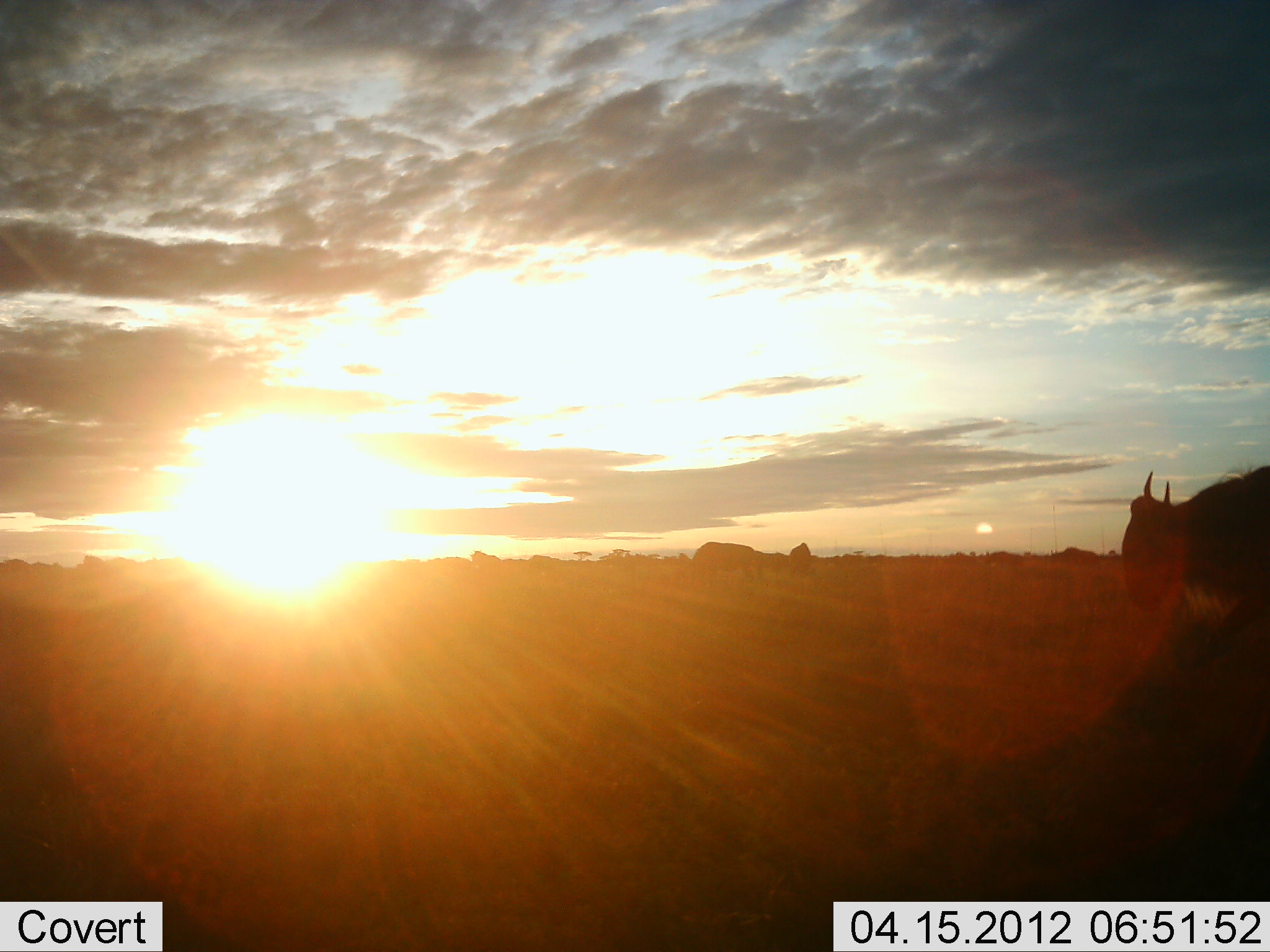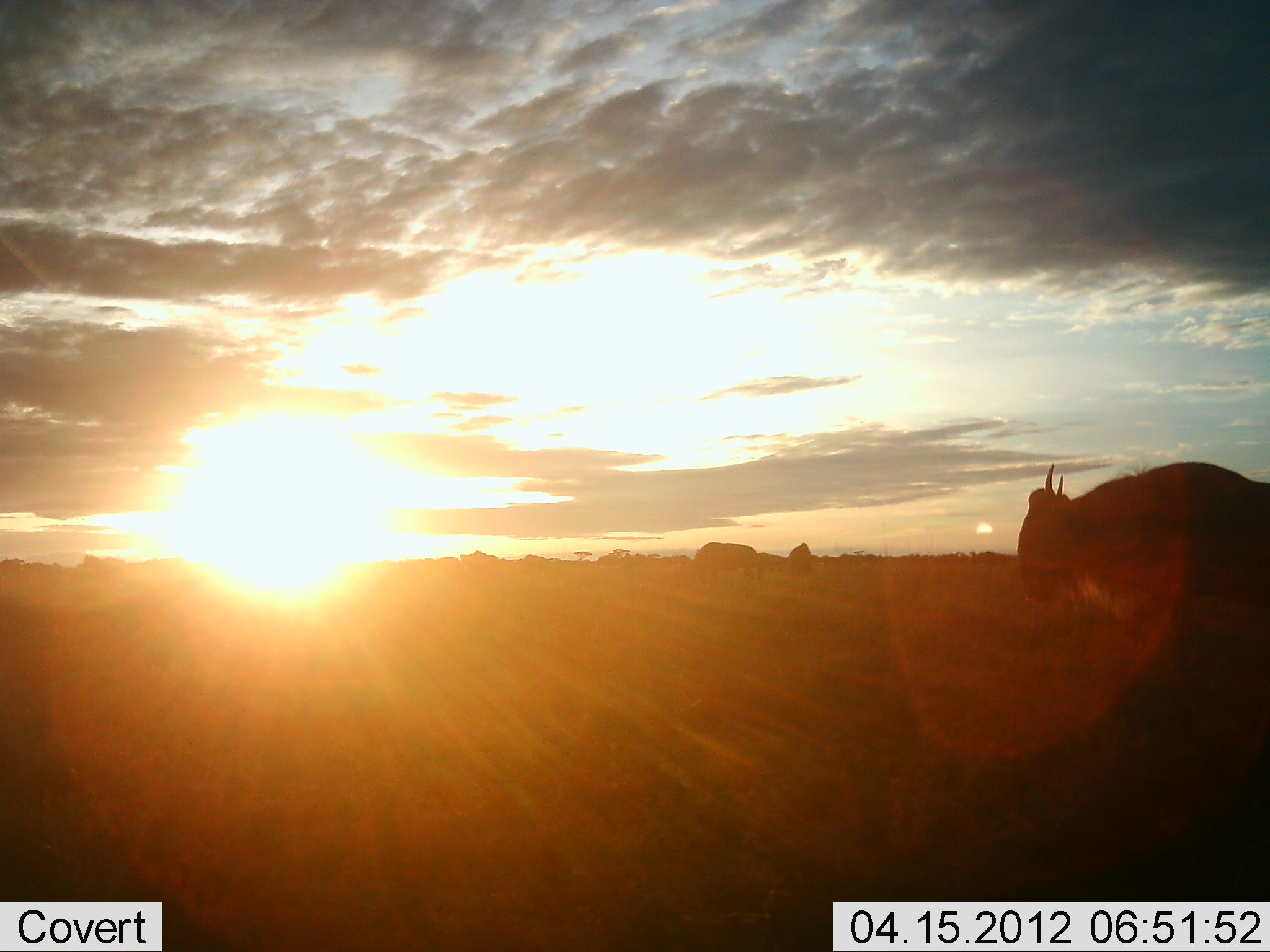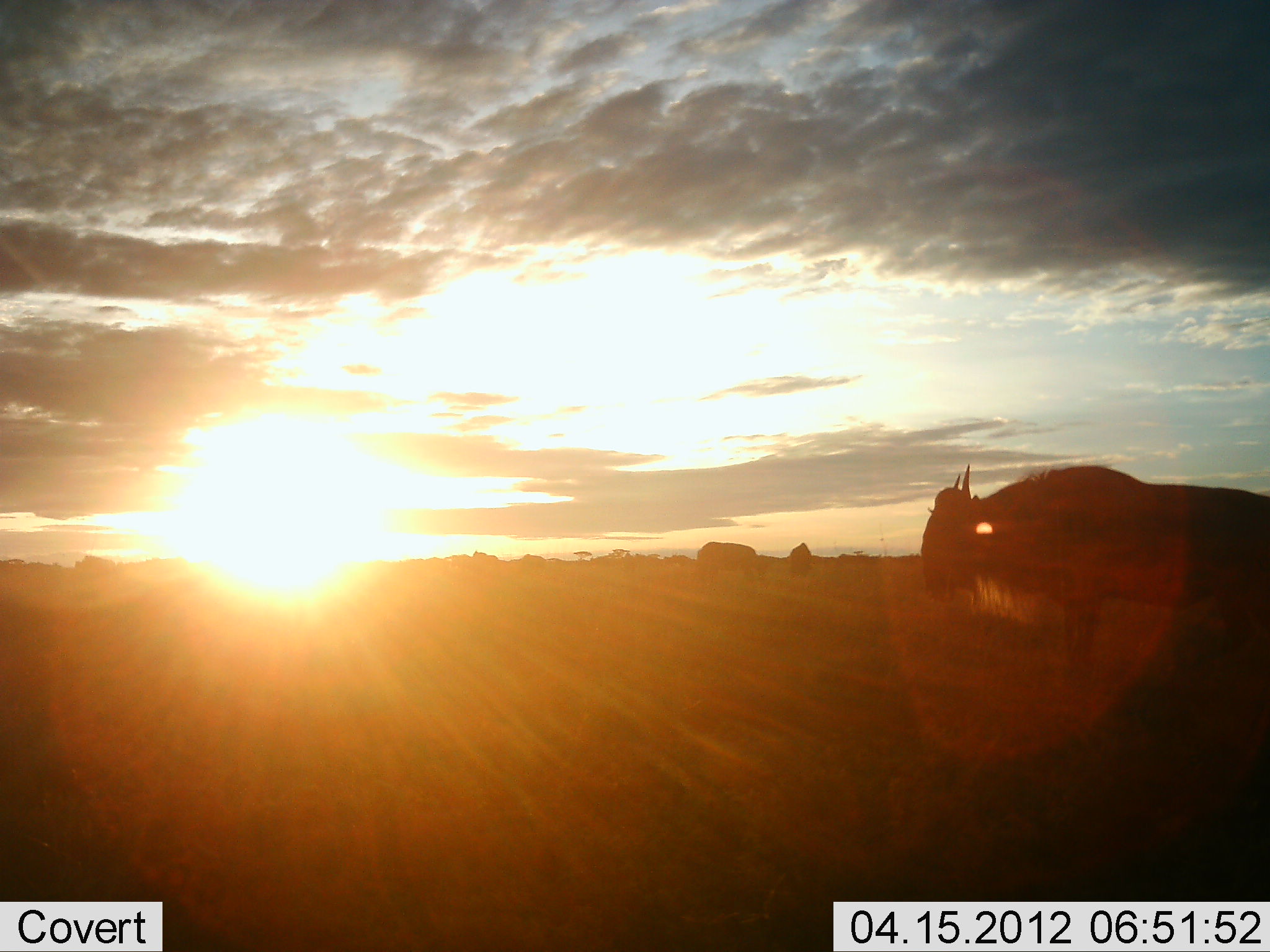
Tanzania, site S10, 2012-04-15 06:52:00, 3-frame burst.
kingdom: Animalia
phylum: Chordata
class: Mammalia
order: Artiodactyla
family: Bovidae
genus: Connochaetes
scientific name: Connochaetes taurinus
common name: blue wildebeest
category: wildebeest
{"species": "wildebeest (blue wildebeest) (Connochaetes taurinus)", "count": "3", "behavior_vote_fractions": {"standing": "41%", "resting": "0%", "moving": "86%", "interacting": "0%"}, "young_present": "0%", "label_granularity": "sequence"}